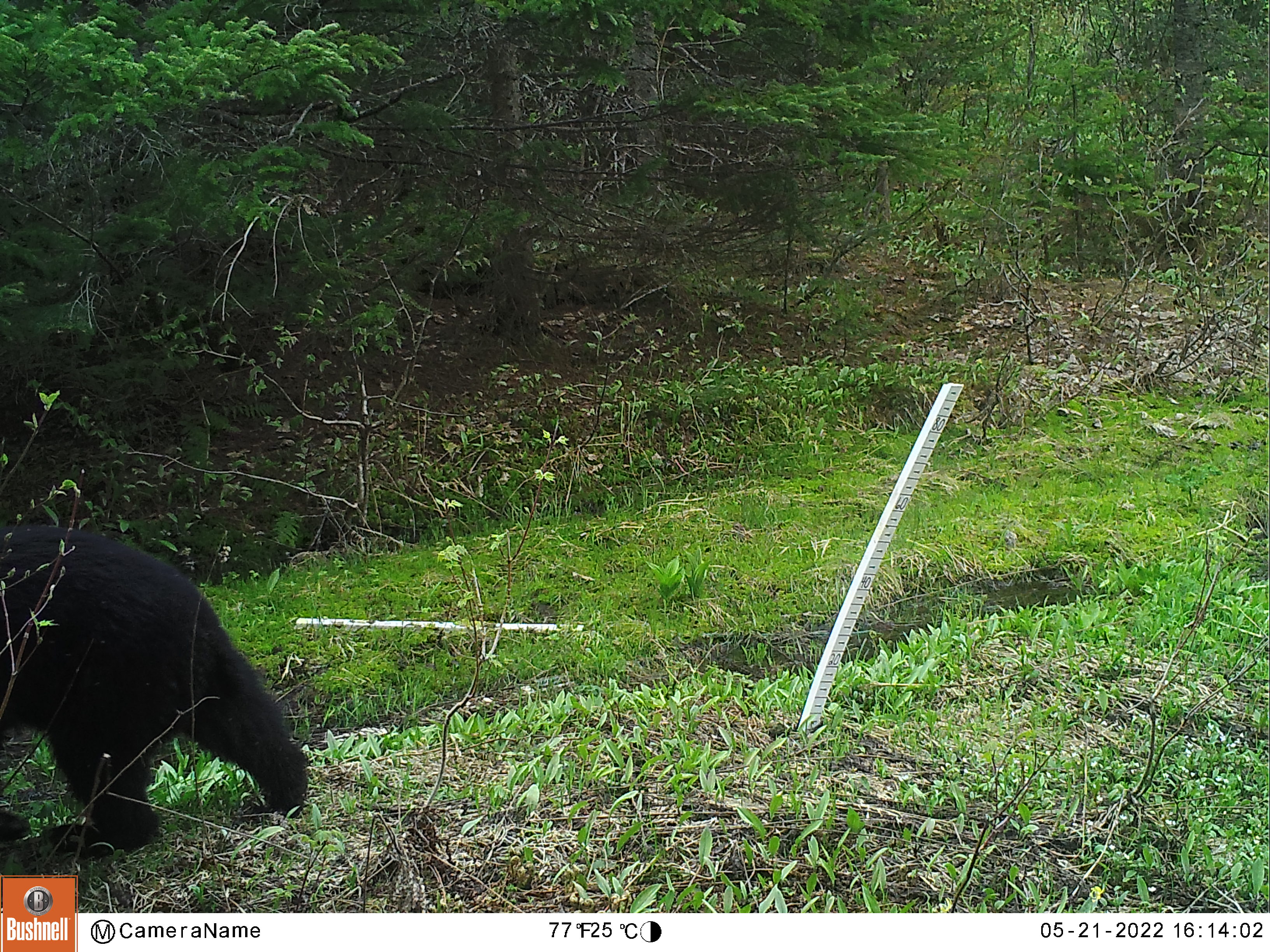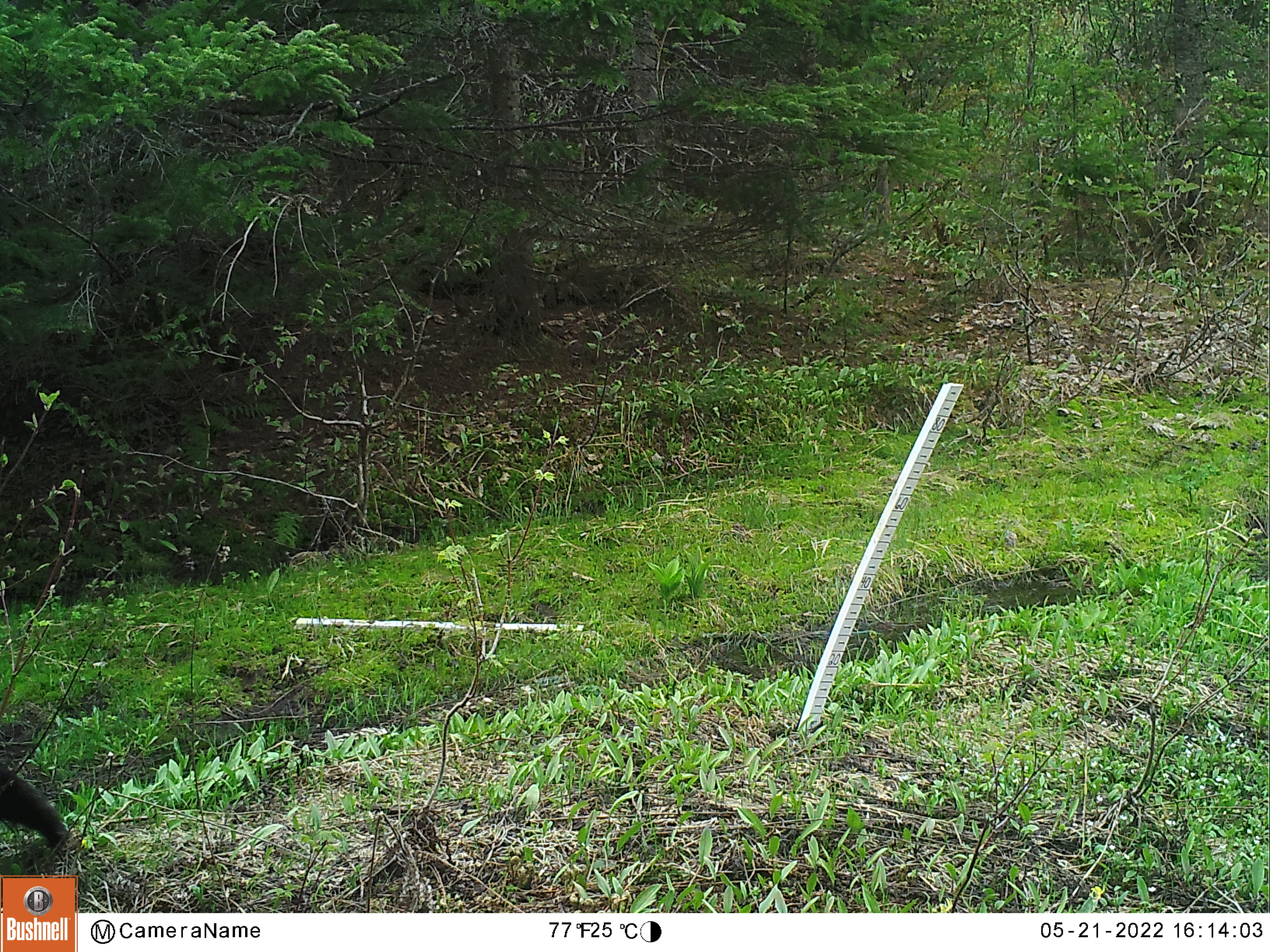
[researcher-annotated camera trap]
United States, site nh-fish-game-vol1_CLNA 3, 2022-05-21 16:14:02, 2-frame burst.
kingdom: Animalia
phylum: Chordata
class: Mammalia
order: Carnivora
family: Ursidae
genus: Ursus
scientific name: Ursus americanus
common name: black bear